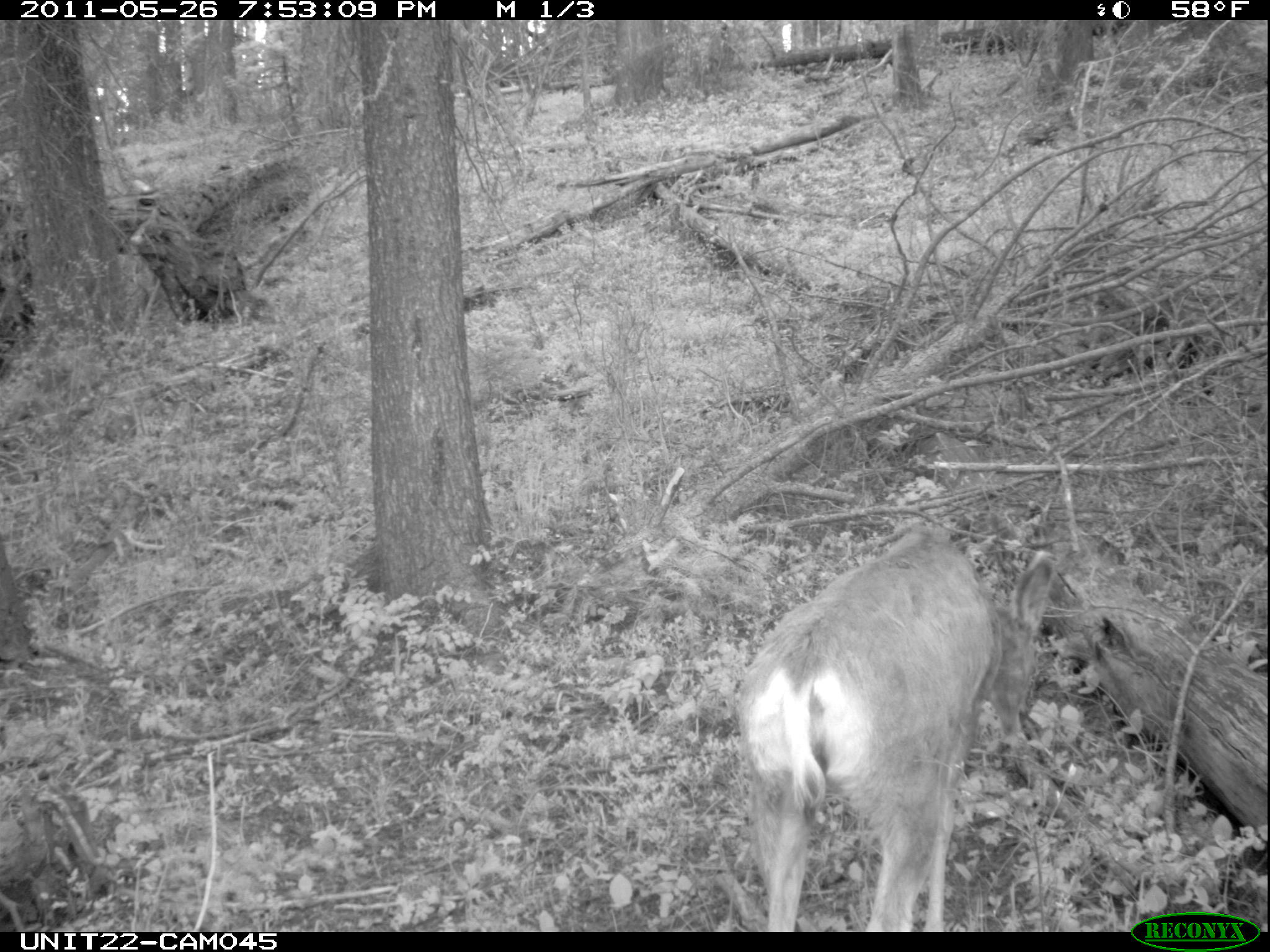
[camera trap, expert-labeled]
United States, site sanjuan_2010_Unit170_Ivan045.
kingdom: Animalia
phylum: Chordata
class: Mammalia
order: Artiodactyla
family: Cervidae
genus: Odocoileus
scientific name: Odocoileus hemionus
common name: mule deer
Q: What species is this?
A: Odocoileus hemionus (mule deer).